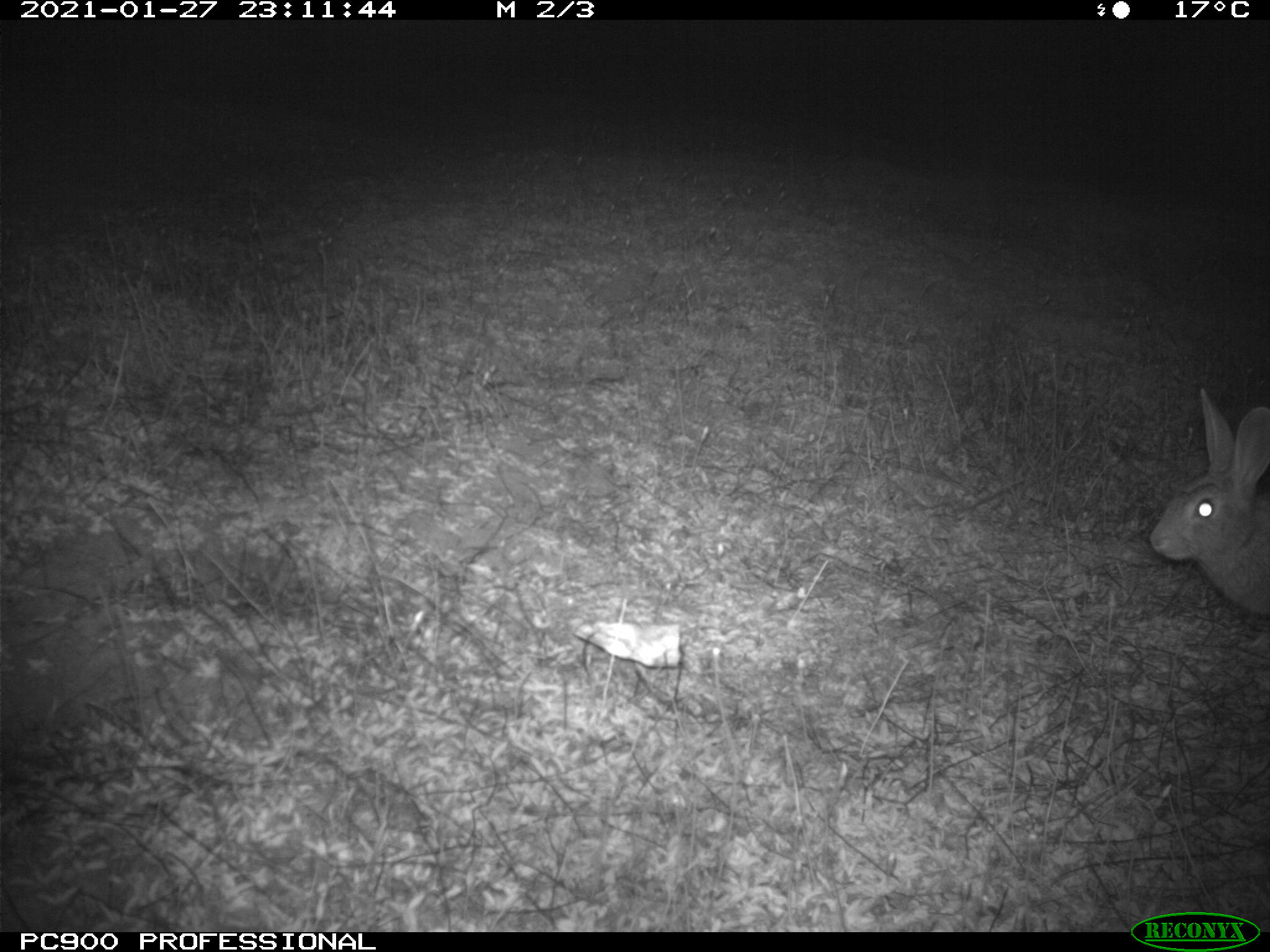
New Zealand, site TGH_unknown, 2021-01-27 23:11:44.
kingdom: Animalia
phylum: Chordata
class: Mammalia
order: Lagomorpha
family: Leporidae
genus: Oryctolagus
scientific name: Oryctolagus cuniculus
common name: european rabbit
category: rabbit